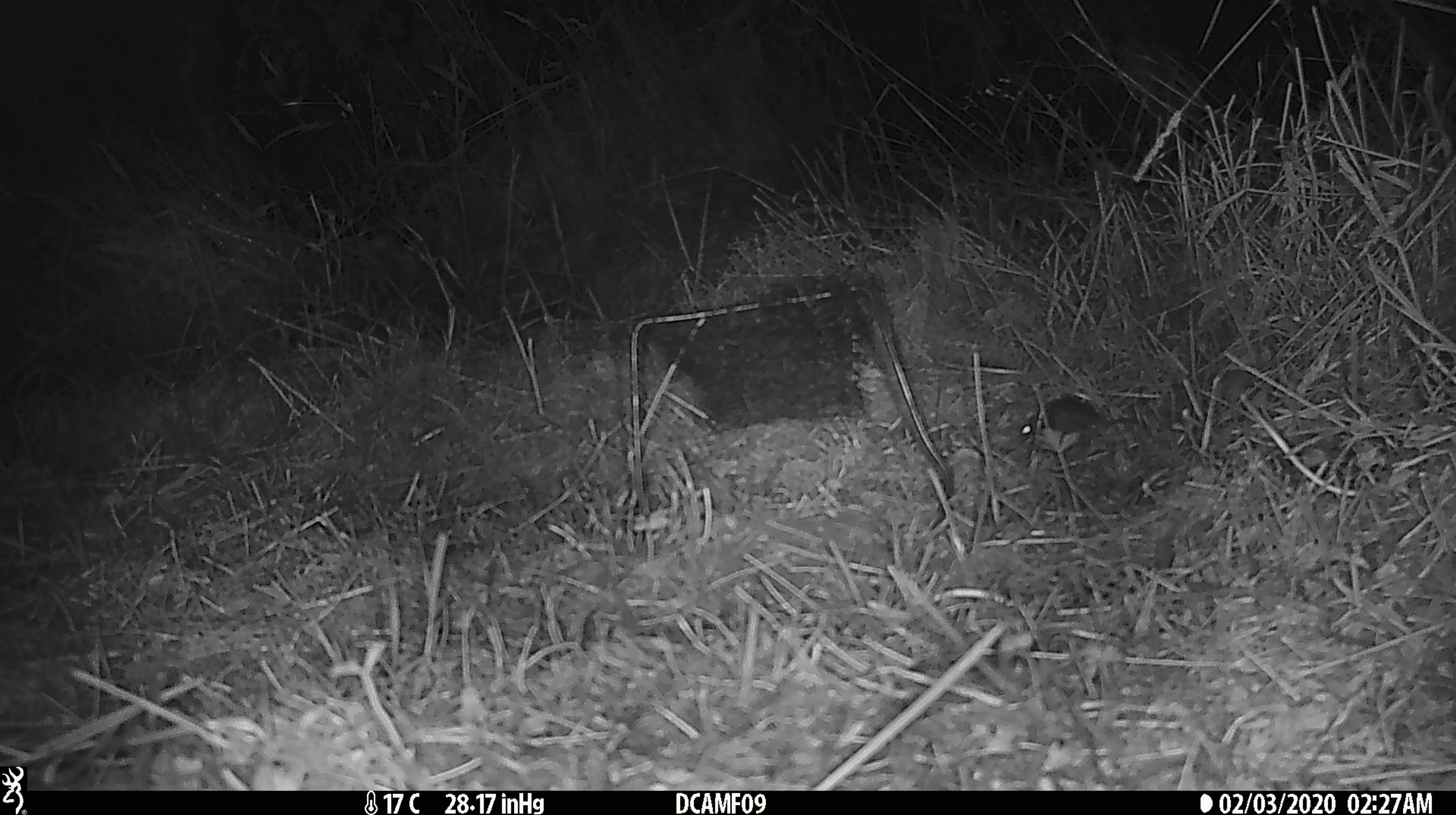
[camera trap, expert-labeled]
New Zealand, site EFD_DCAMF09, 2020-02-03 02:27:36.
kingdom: Animalia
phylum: Chordata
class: Mammalia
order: Rodentia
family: Muridae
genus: Mus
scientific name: Mus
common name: mouse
Mouse (Mus).